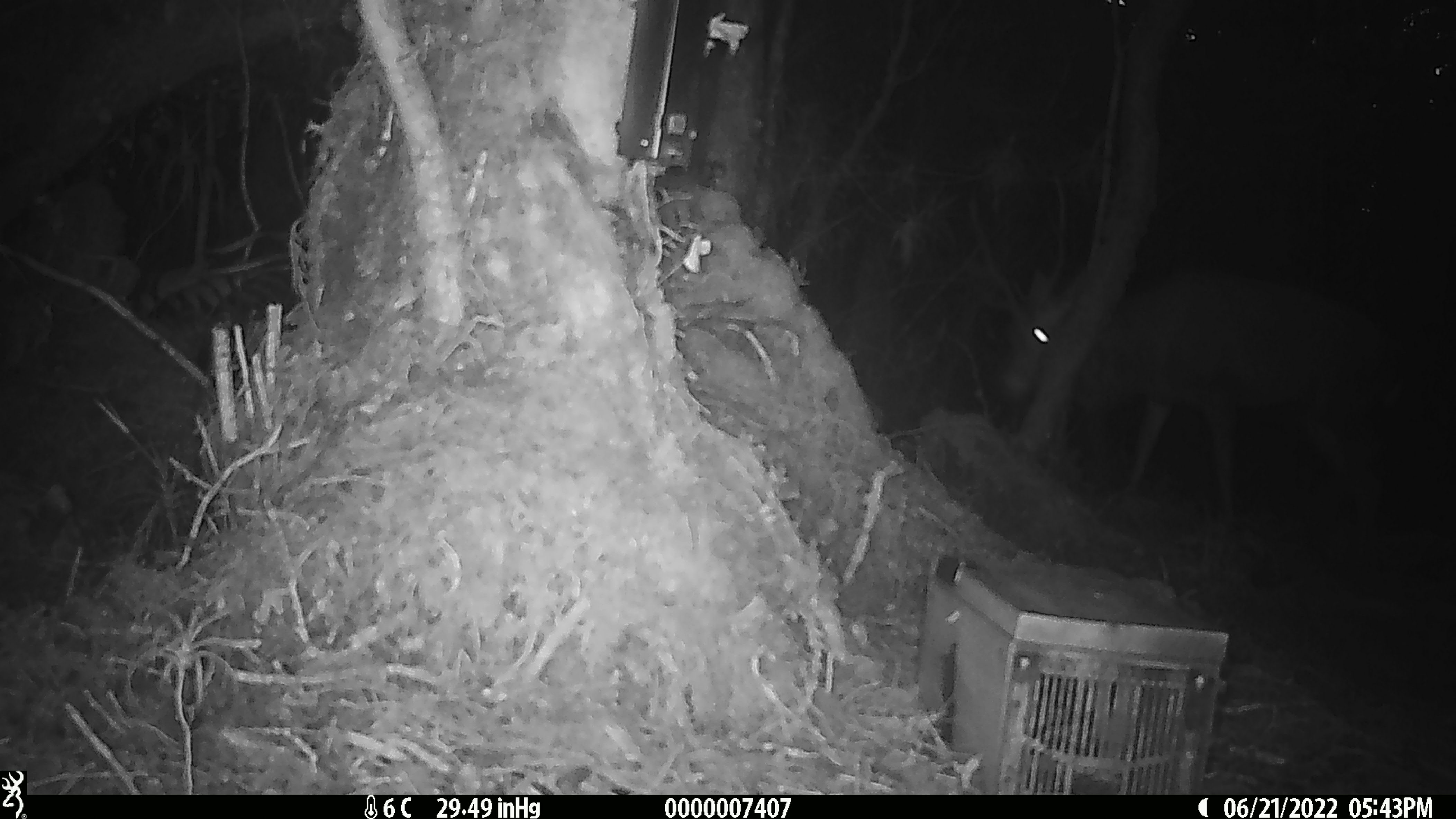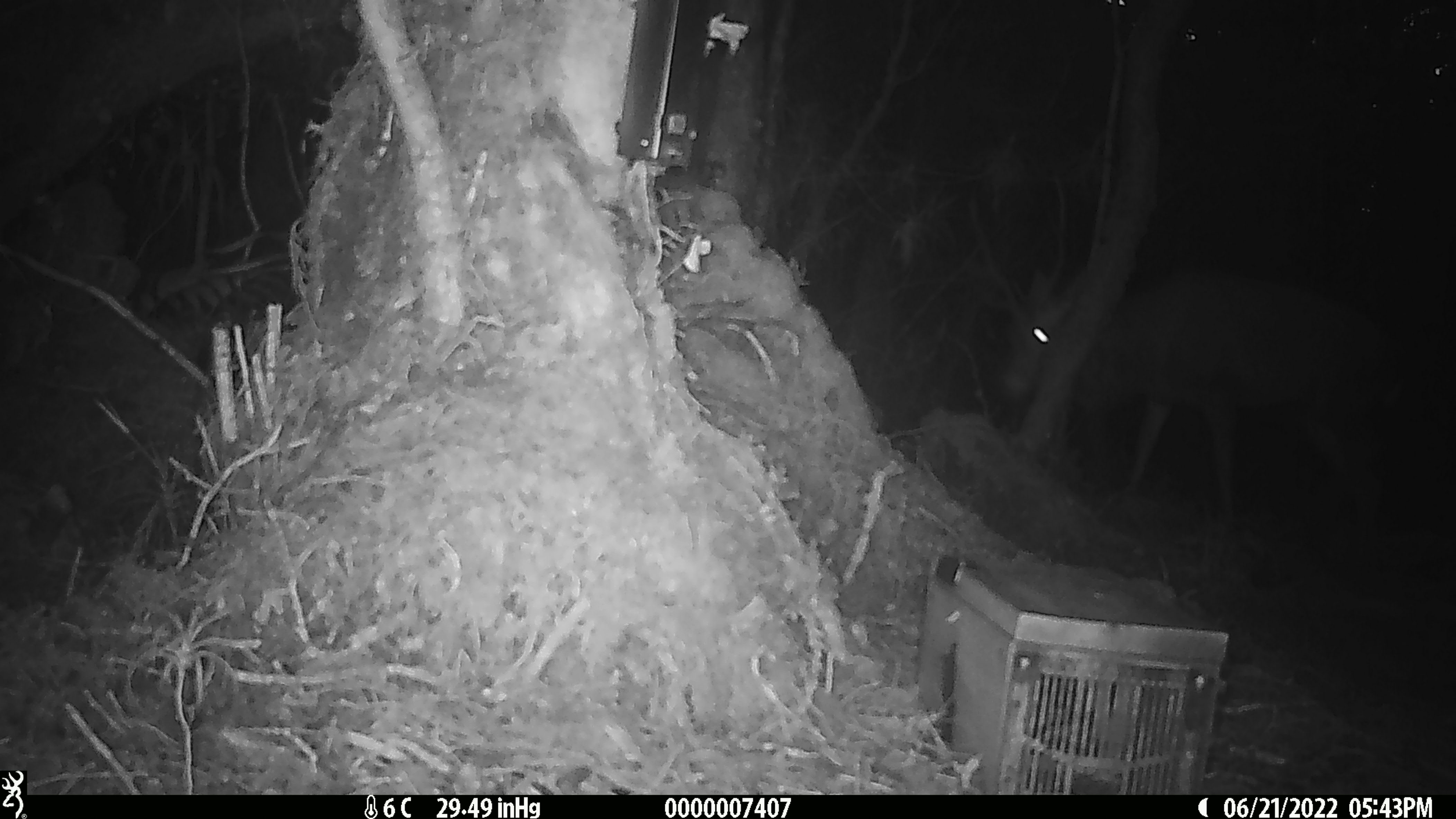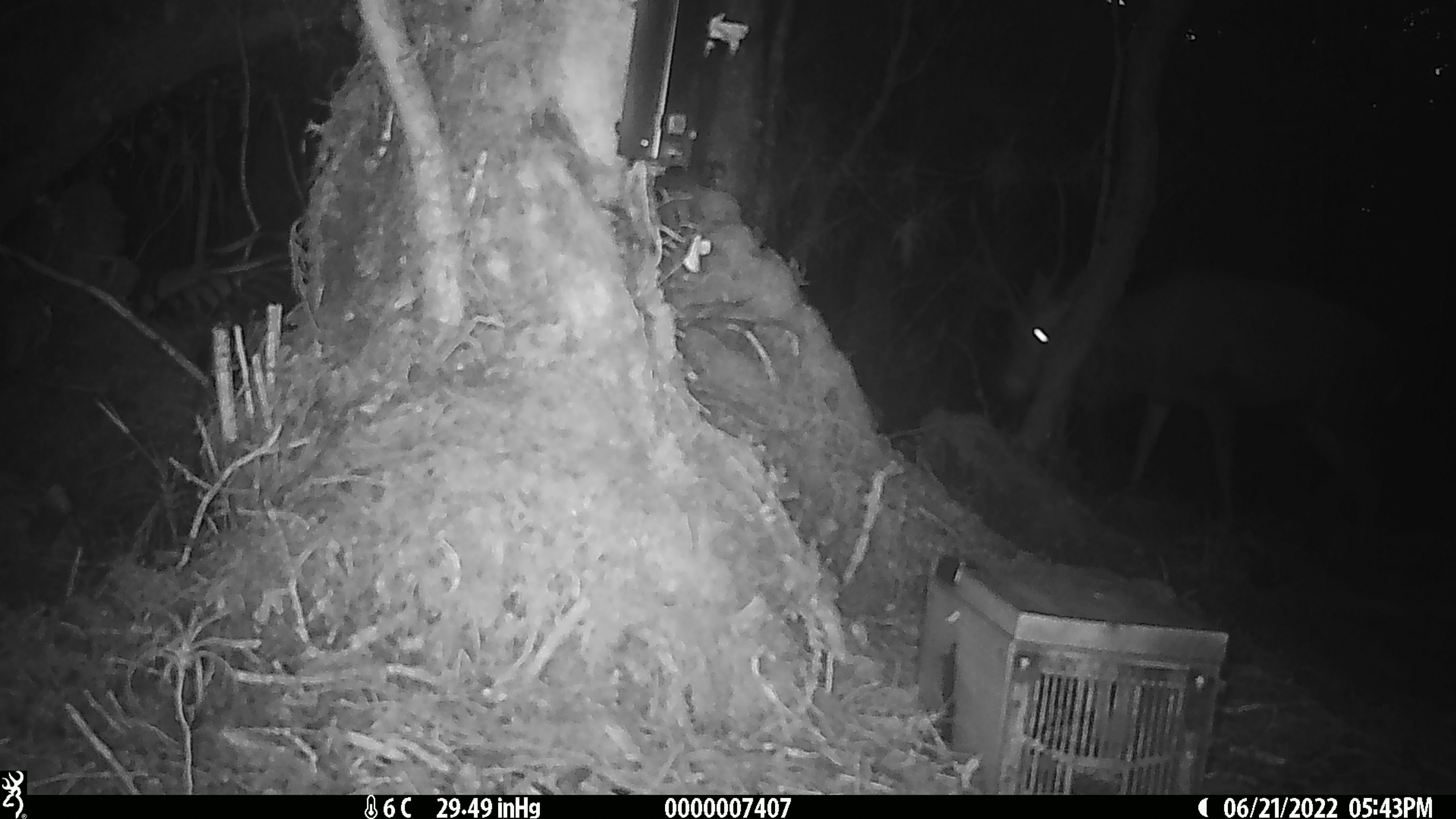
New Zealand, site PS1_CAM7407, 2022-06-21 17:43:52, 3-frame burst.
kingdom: Animalia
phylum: Chordata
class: Mammalia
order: Artiodactyla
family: Cervidae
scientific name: Cervidae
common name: deer